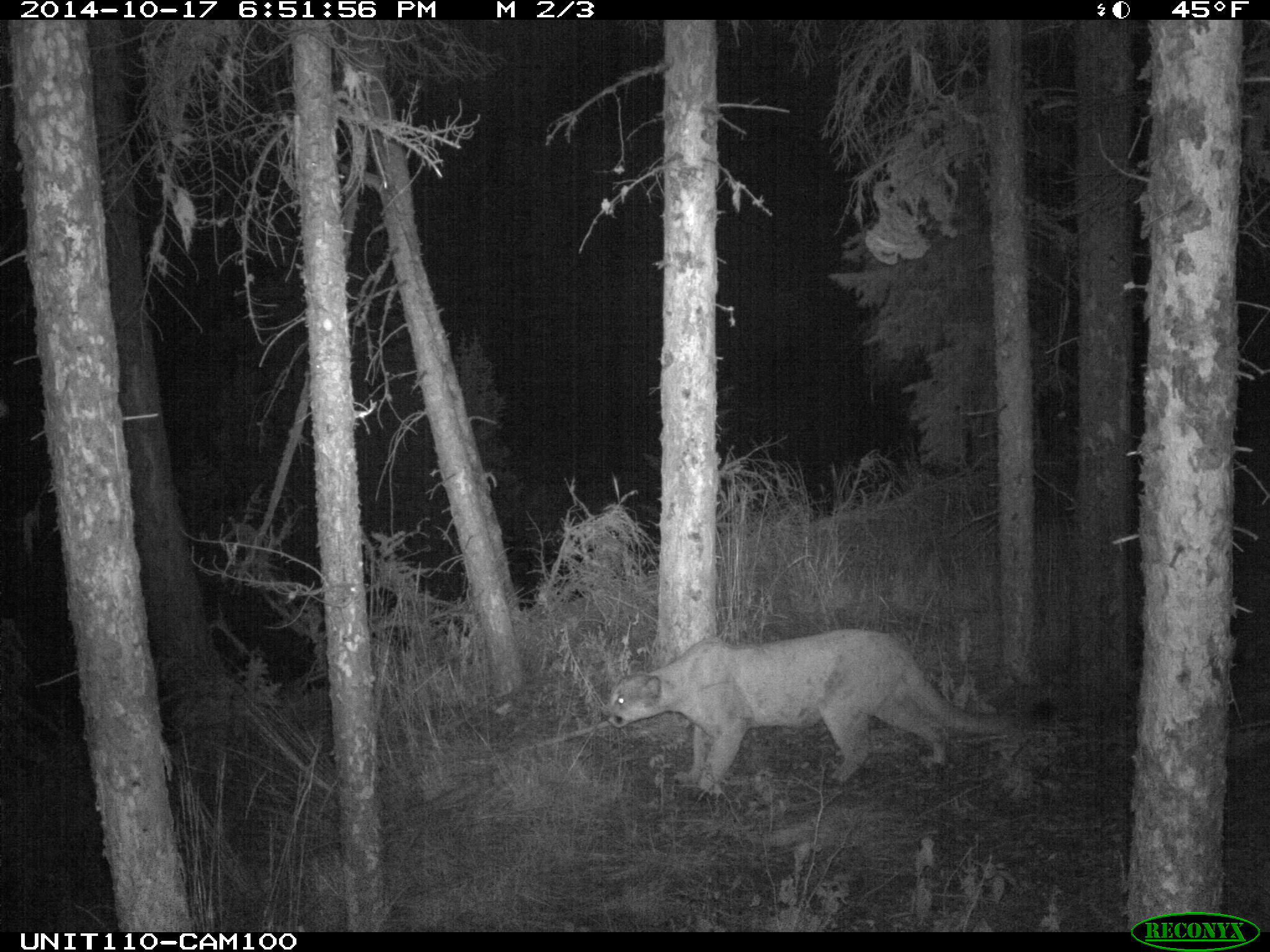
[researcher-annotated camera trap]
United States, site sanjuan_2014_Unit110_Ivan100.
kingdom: Animalia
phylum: Chordata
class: Mammalia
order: Carnivora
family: Felidae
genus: Puma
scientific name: Puma concolor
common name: mountain lion